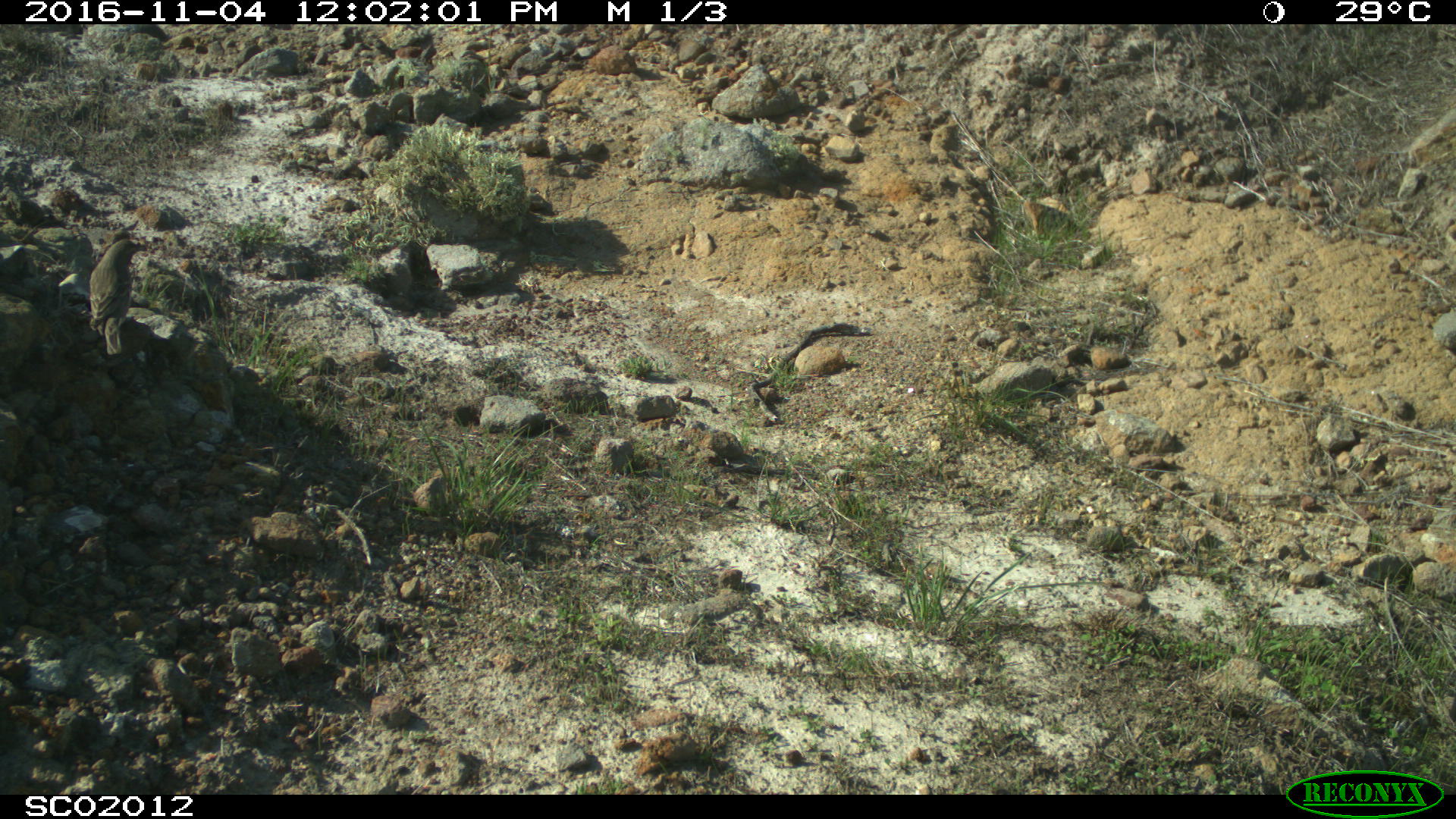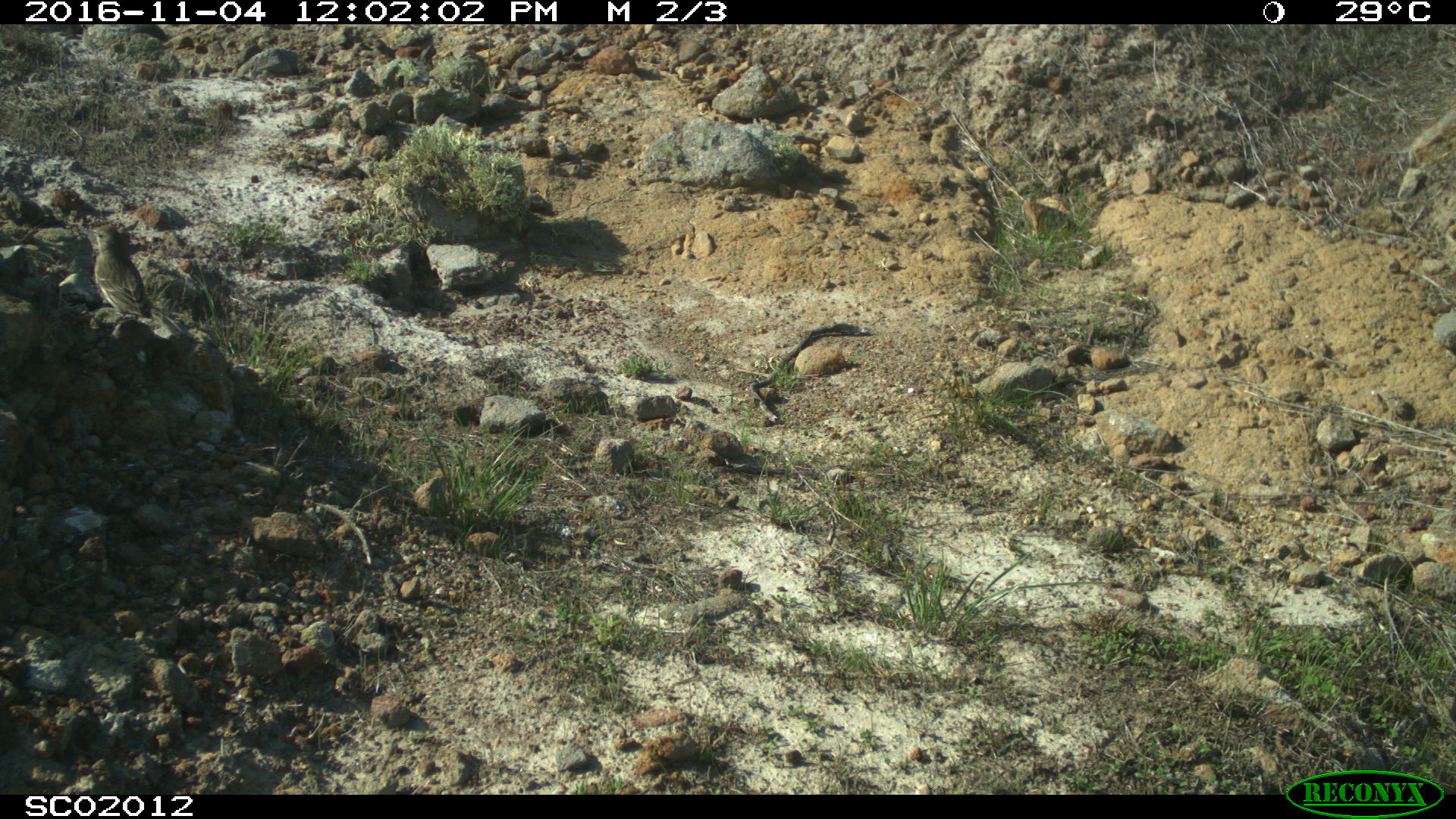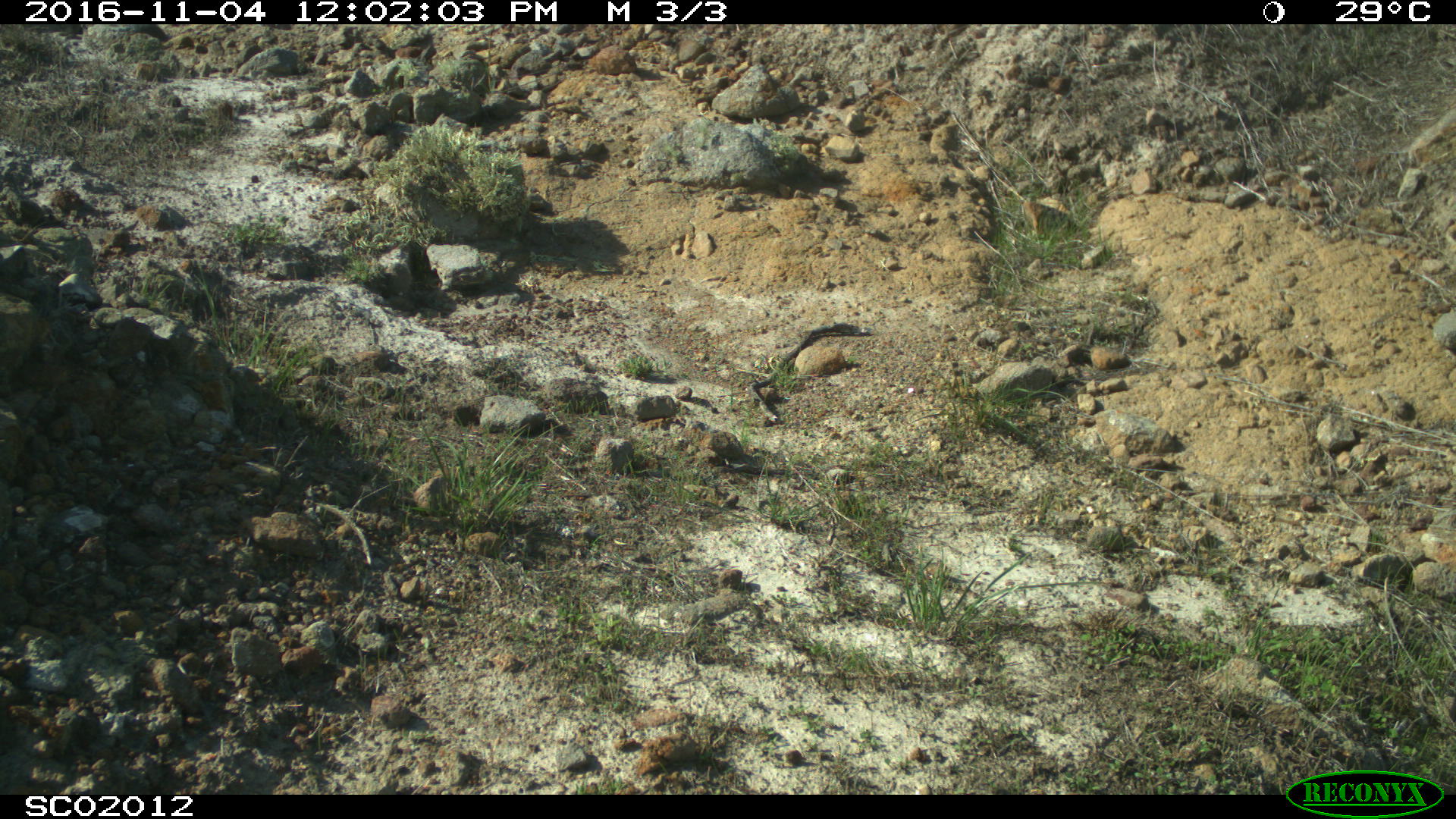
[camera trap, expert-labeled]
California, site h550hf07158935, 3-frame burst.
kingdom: Animalia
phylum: Chordata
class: Aves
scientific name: Aves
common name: bird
Bird (Aves).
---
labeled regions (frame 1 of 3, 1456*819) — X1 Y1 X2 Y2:
bird: 88 237 146 356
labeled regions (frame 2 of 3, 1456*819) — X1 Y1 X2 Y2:
bird: 90 224 189 337